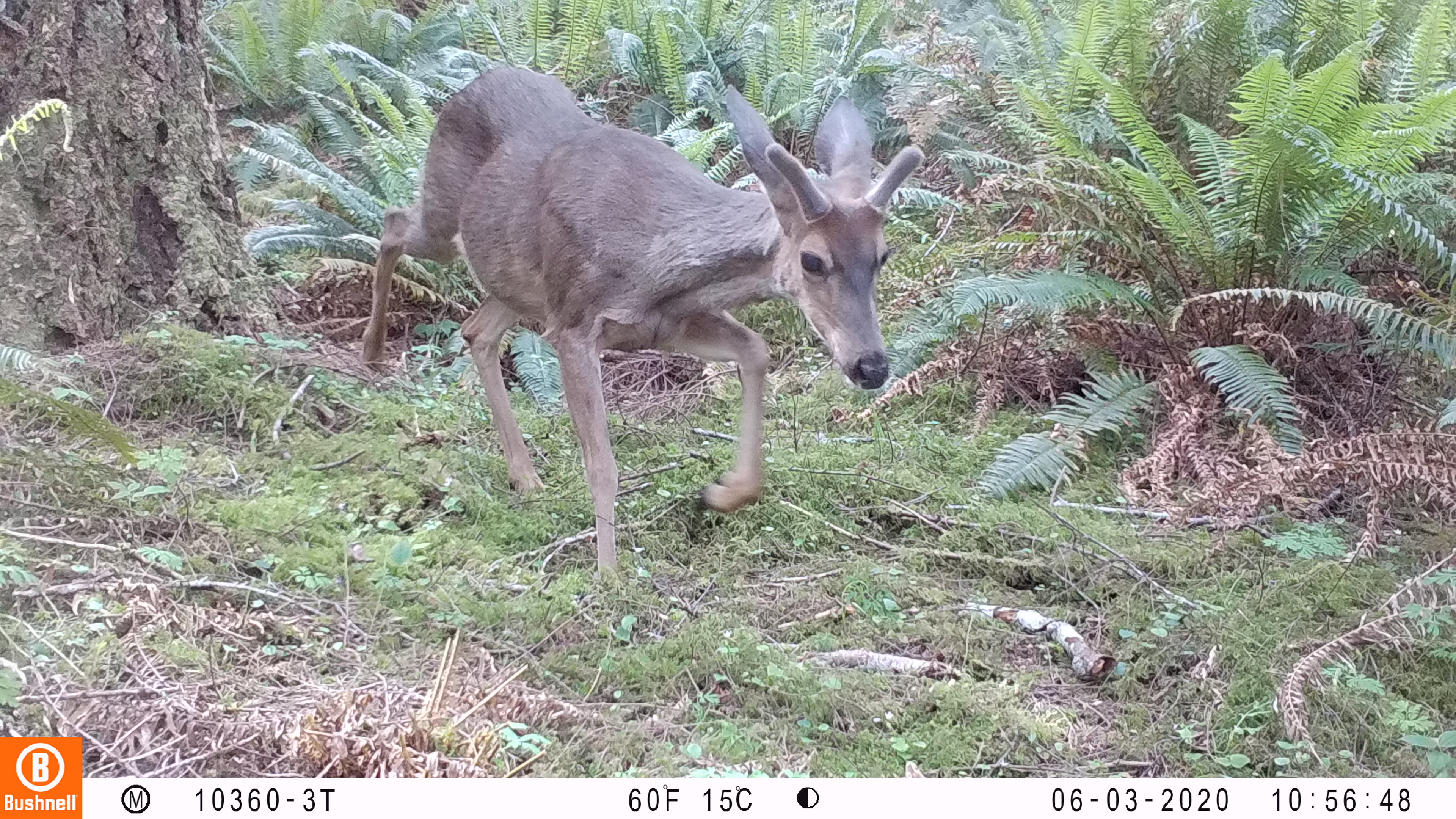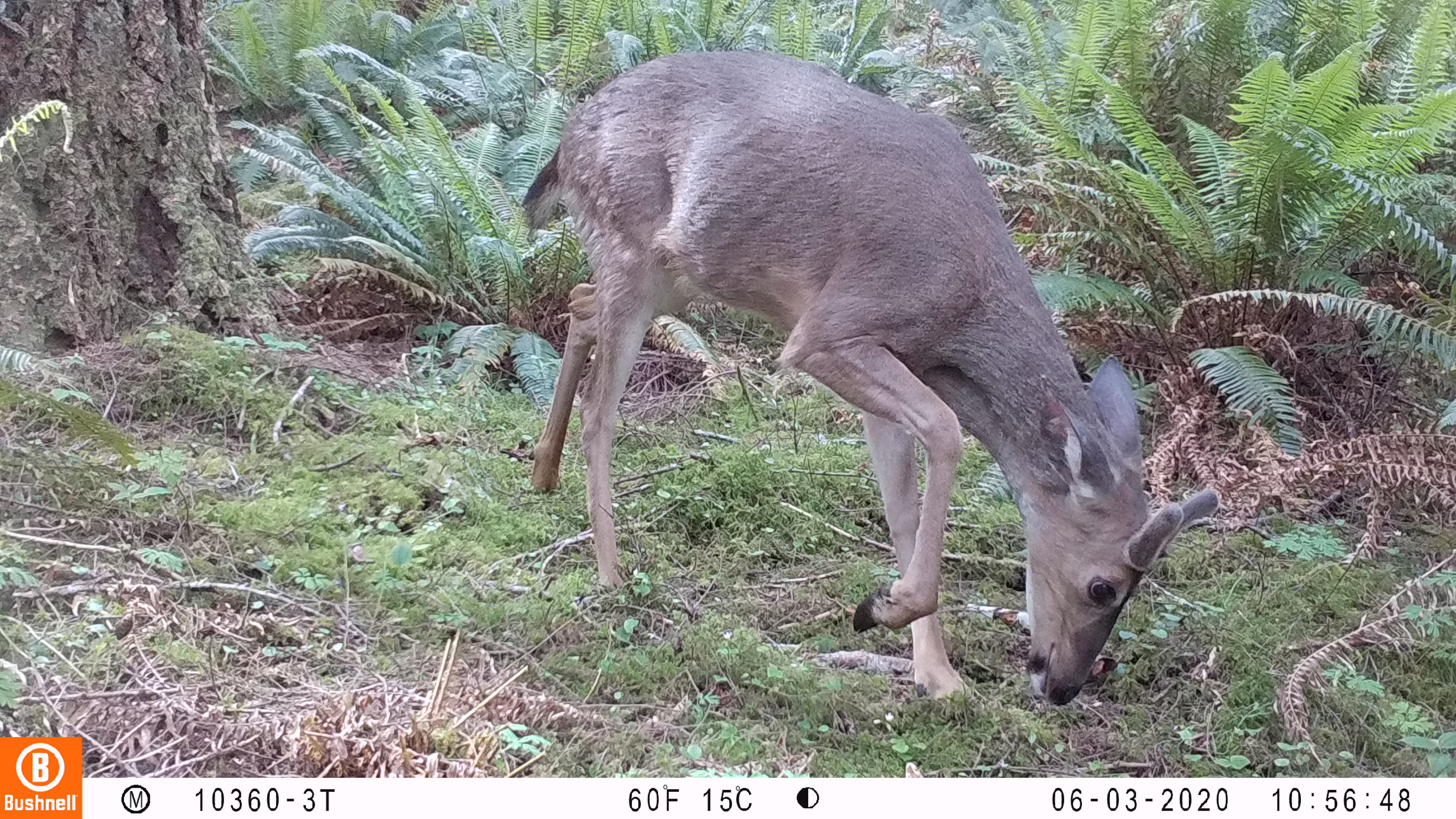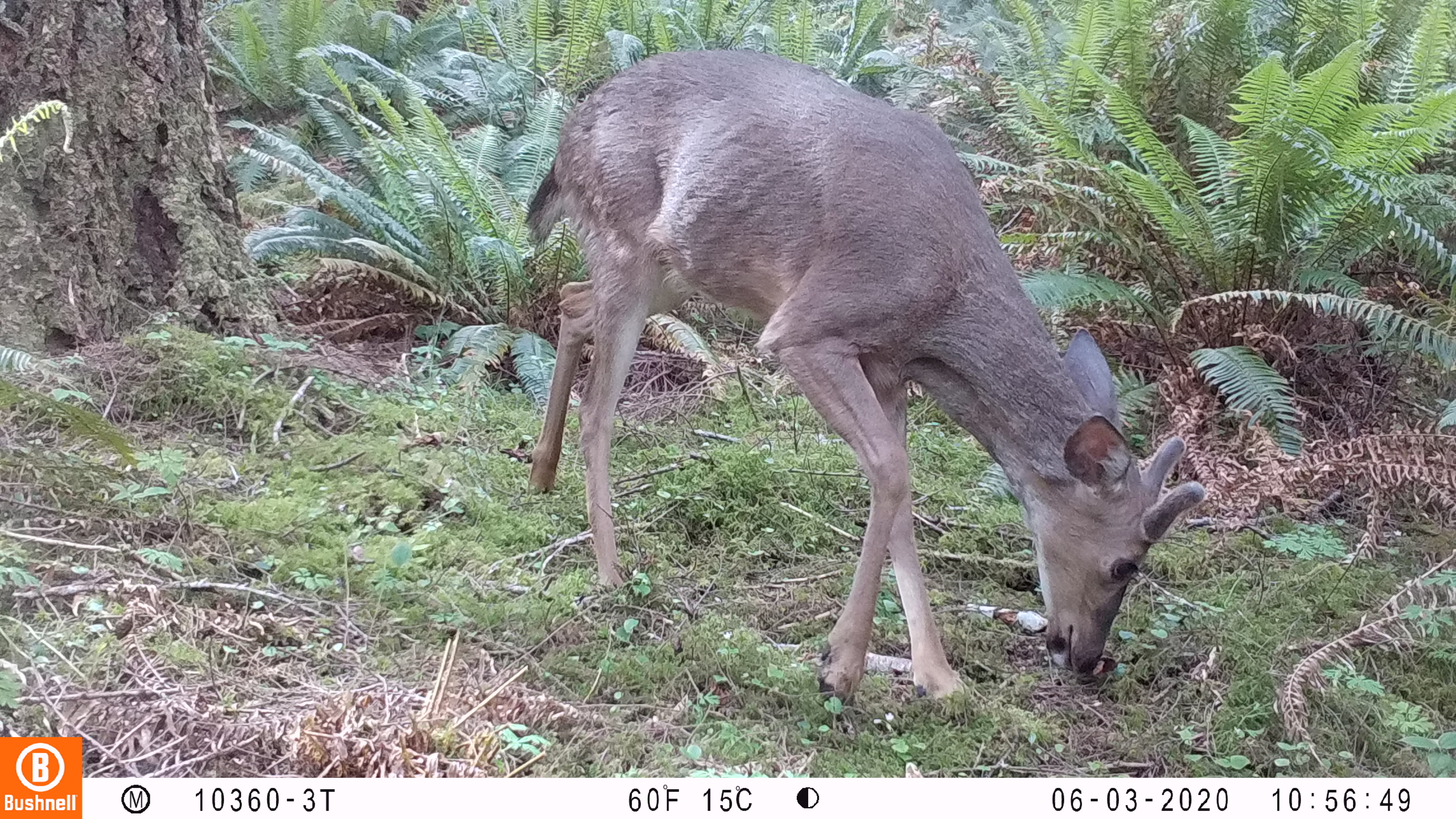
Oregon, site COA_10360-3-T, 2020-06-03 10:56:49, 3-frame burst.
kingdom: Animalia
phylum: Chordata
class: Mammalia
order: Artiodactyla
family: Cervidae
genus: Odocoileus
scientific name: Odocoileus hemionus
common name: black-tailed deer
Black-tailed deer (Odocoileus hemionus).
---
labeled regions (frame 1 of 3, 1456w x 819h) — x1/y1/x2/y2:
black-tailed deer: 351/61/948/594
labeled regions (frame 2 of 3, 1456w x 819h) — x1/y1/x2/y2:
black-tailed deer: 510/46/1240/713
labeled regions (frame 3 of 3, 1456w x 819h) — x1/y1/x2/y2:
black-tailed deer: 510/40/1210/713